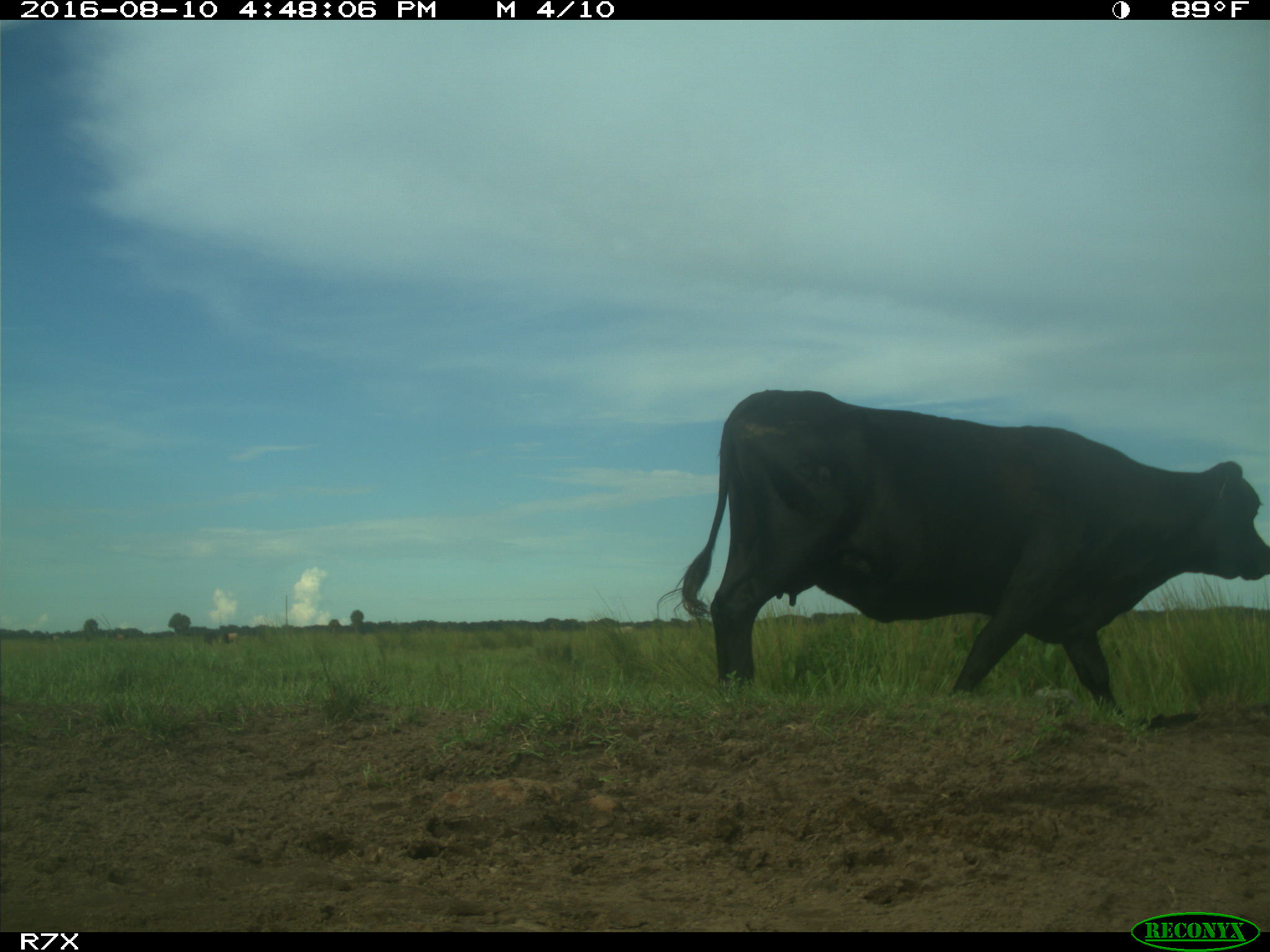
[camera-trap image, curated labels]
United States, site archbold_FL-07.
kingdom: Animalia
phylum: Chordata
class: Mammalia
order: Artiodactyla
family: Bovidae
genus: Bos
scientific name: Bos taurus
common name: domestic cow